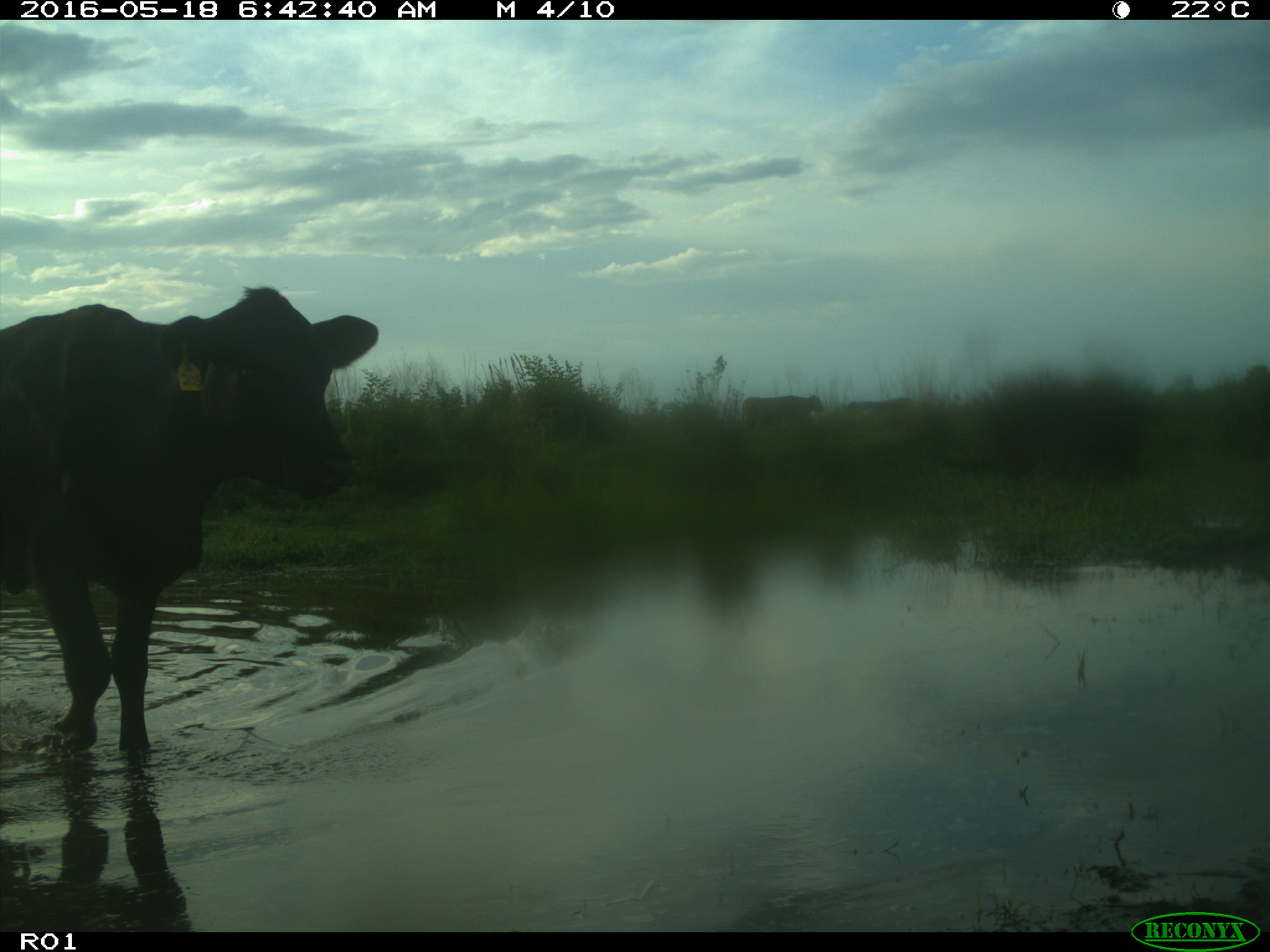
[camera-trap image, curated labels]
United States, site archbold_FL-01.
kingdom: Animalia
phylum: Chordata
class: Mammalia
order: Artiodactyla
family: Bovidae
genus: Bos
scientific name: Bos taurus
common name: domestic cow